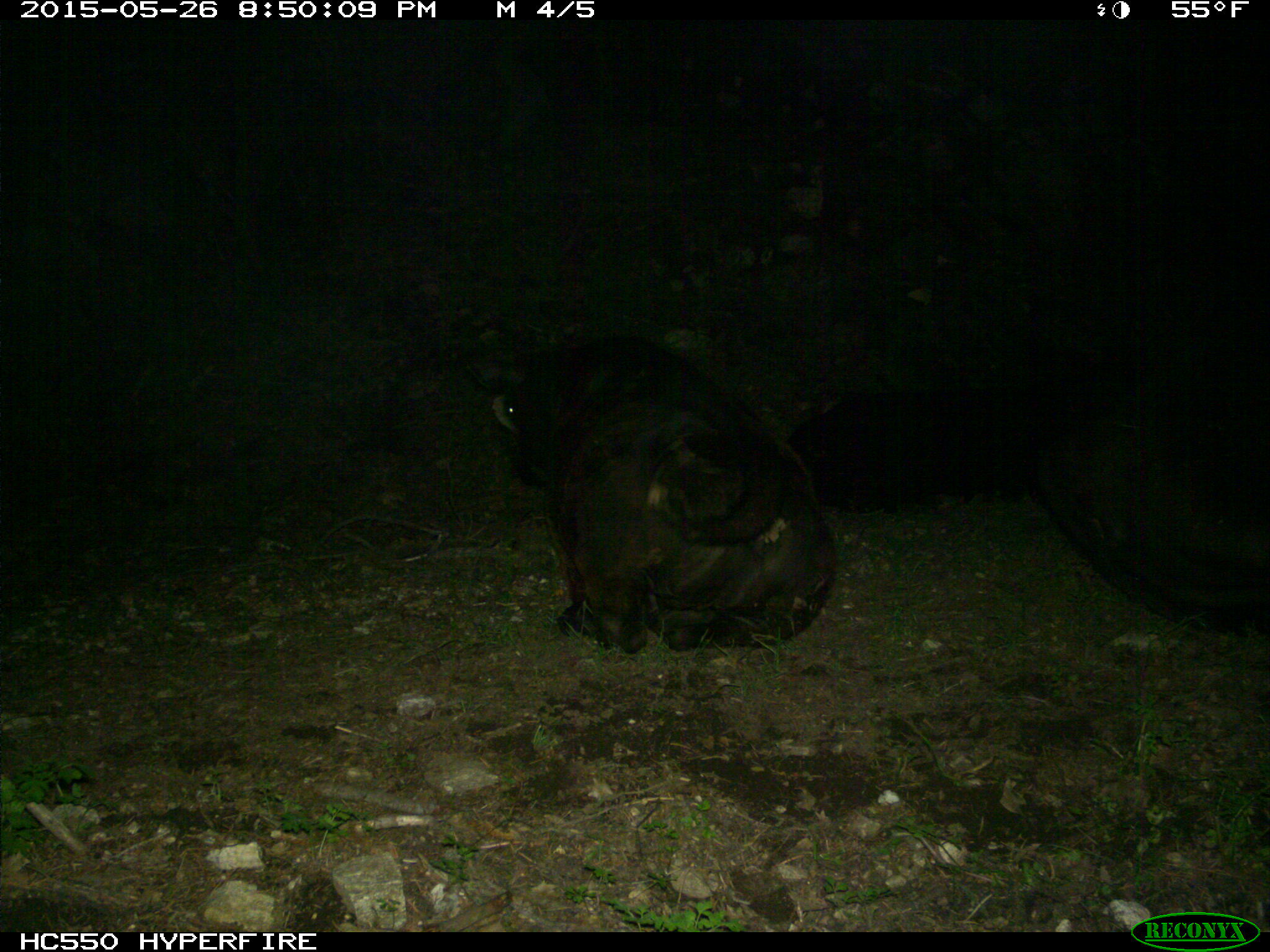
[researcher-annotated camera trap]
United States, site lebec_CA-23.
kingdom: Animalia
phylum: Chordata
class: Mammalia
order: Artiodactyla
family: Bovidae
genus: Bos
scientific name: Bos taurus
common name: domestic cow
Bos taurus (domestic cow).